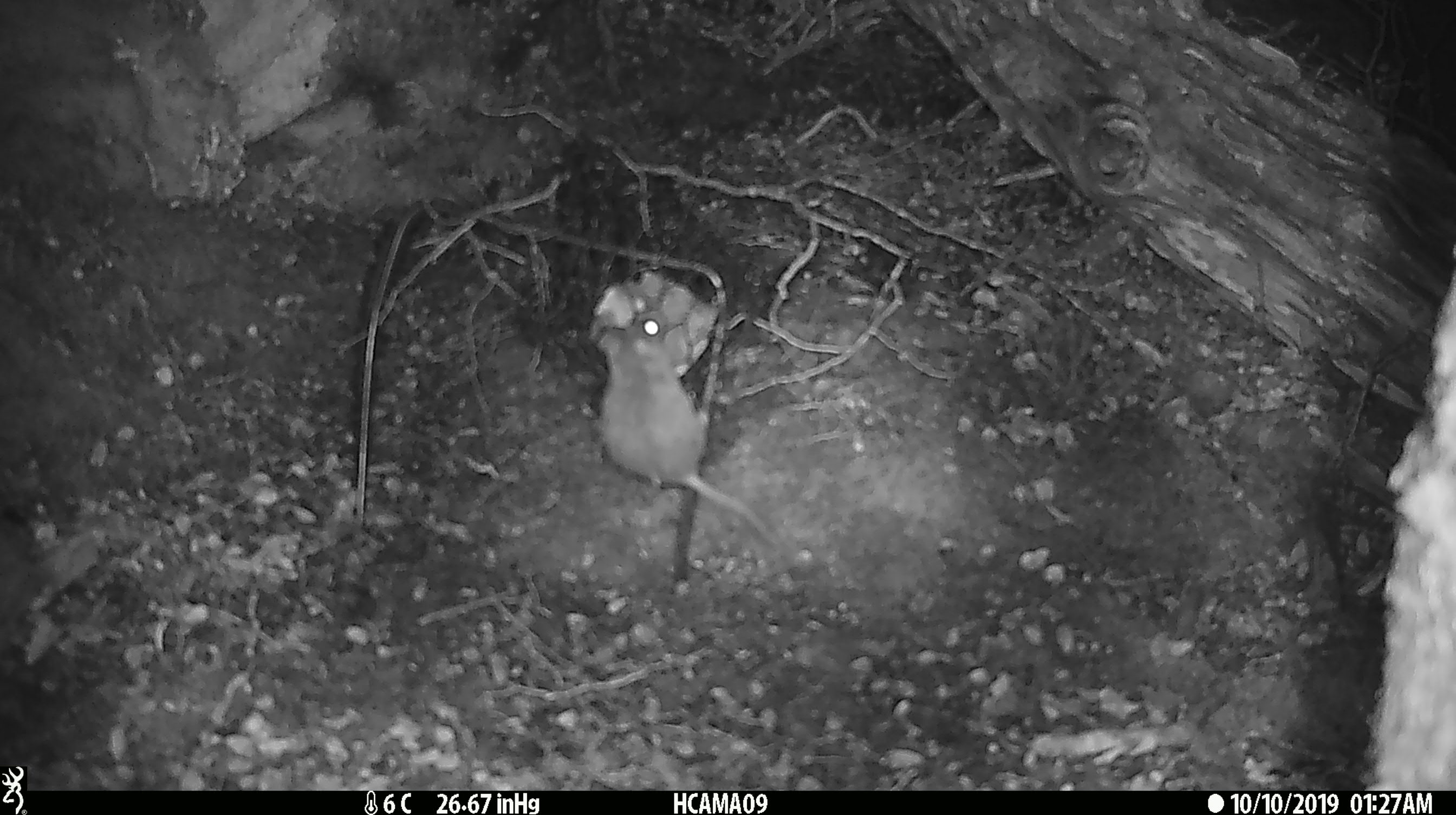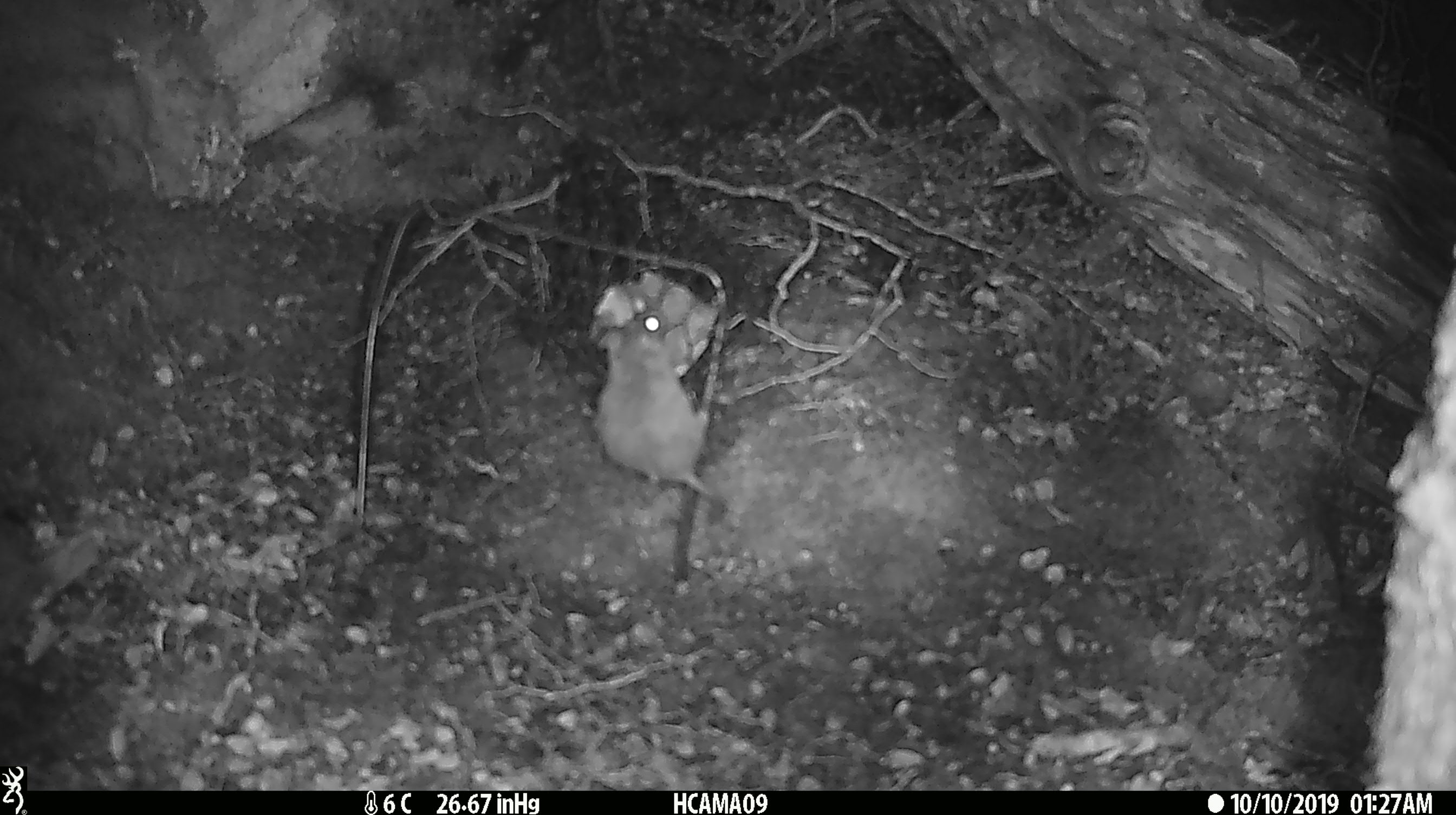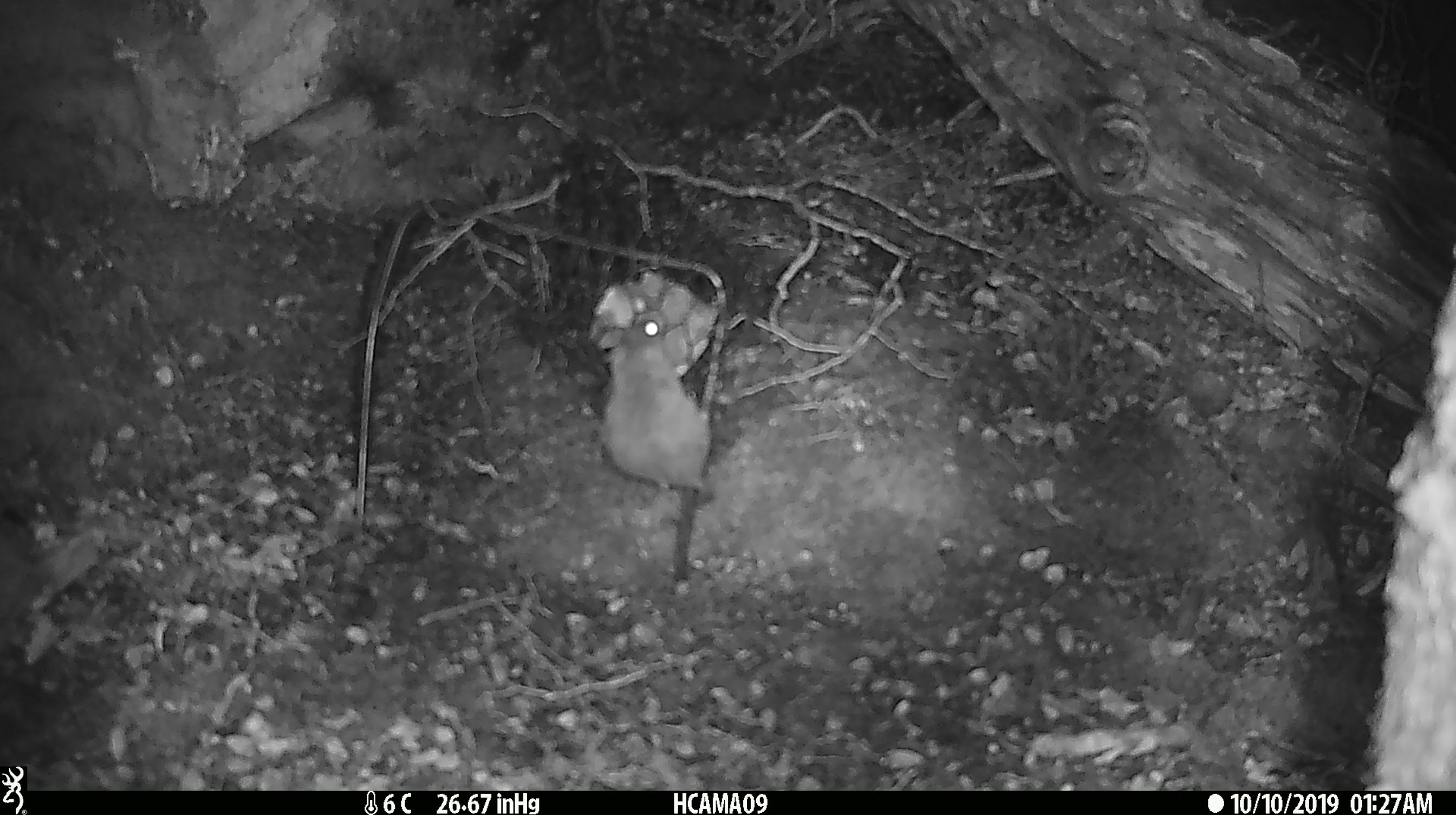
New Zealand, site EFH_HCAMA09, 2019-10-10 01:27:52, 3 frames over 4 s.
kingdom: Animalia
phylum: Chordata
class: Mammalia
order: Rodentia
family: Muridae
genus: Mus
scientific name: Mus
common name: mouse